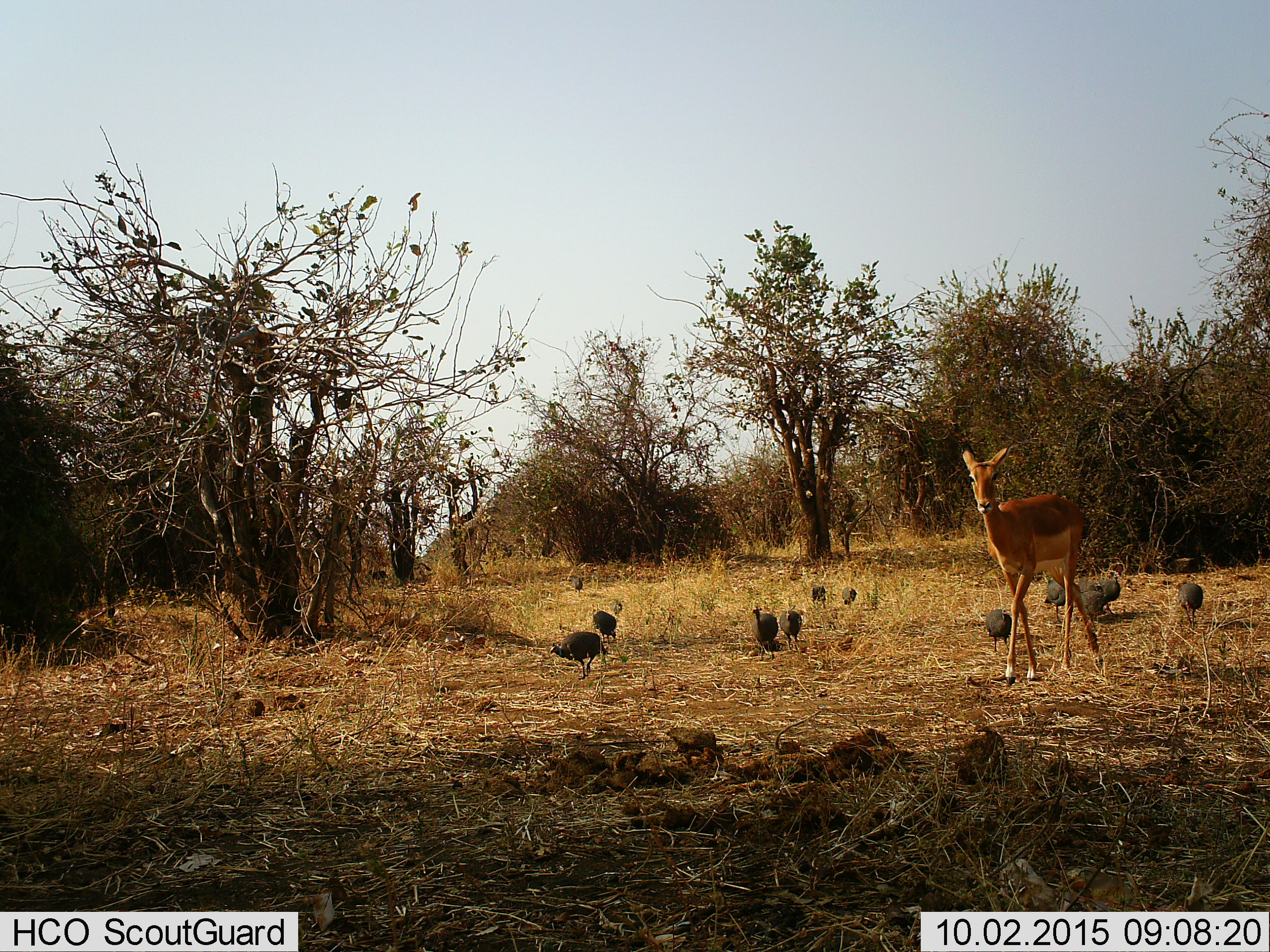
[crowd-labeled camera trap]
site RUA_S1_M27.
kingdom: Animalia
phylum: Chordata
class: Aves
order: Galliformes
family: Numididae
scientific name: Numididae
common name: guineafowl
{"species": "guineafowl (Numididae)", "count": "11-50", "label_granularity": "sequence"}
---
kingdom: Animalia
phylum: Chordata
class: Mammalia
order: Artiodactyla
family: Bovidae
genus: Aepyceros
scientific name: Aepyceros melampus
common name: impala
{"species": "impala (Aepyceros melampus)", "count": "1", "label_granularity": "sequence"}